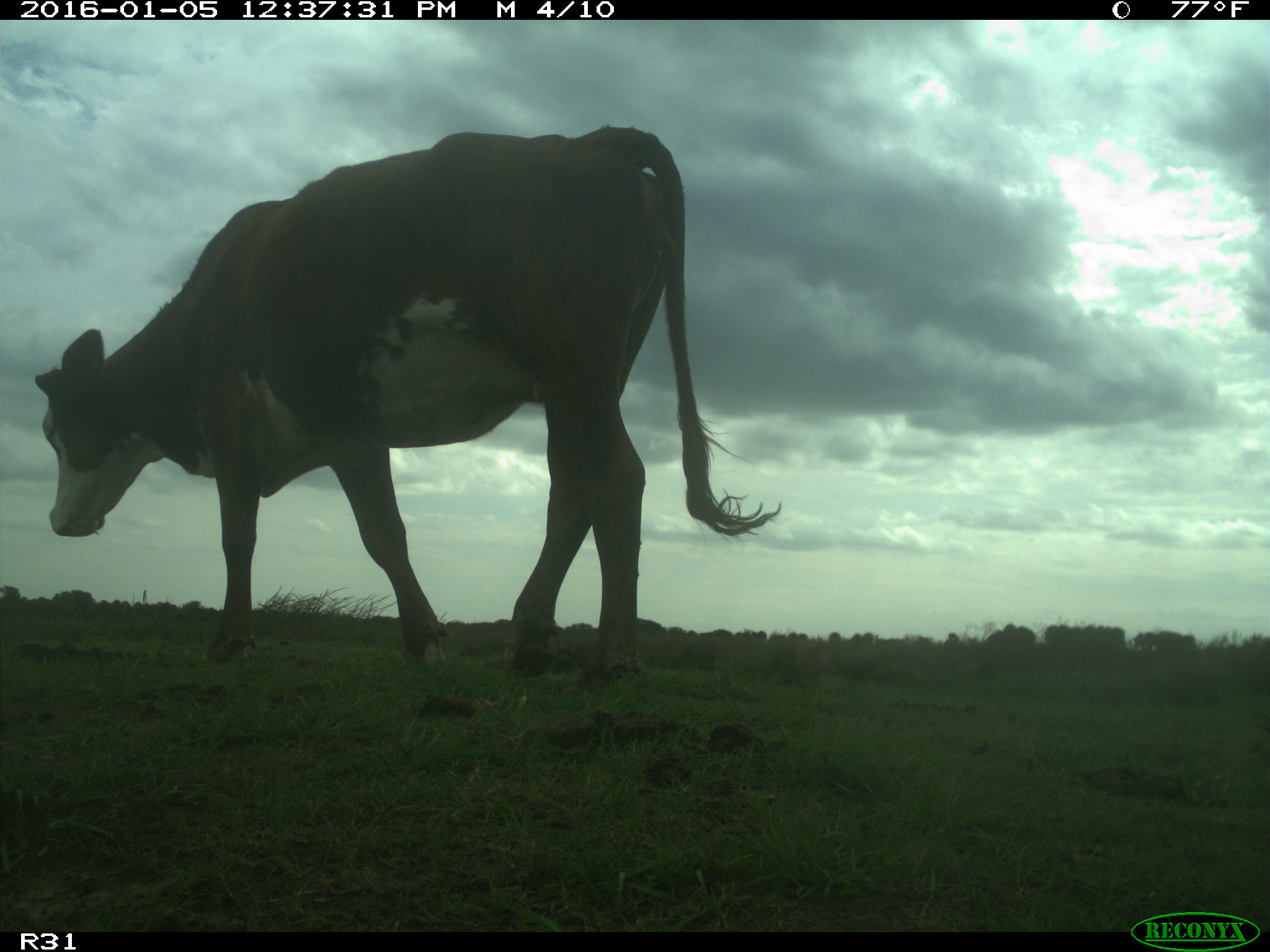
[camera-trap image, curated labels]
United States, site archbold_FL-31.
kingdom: Animalia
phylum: Chordata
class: Mammalia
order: Artiodactyla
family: Bovidae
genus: Bos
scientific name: Bos taurus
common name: domestic cow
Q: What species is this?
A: Bos taurus (domestic cow).